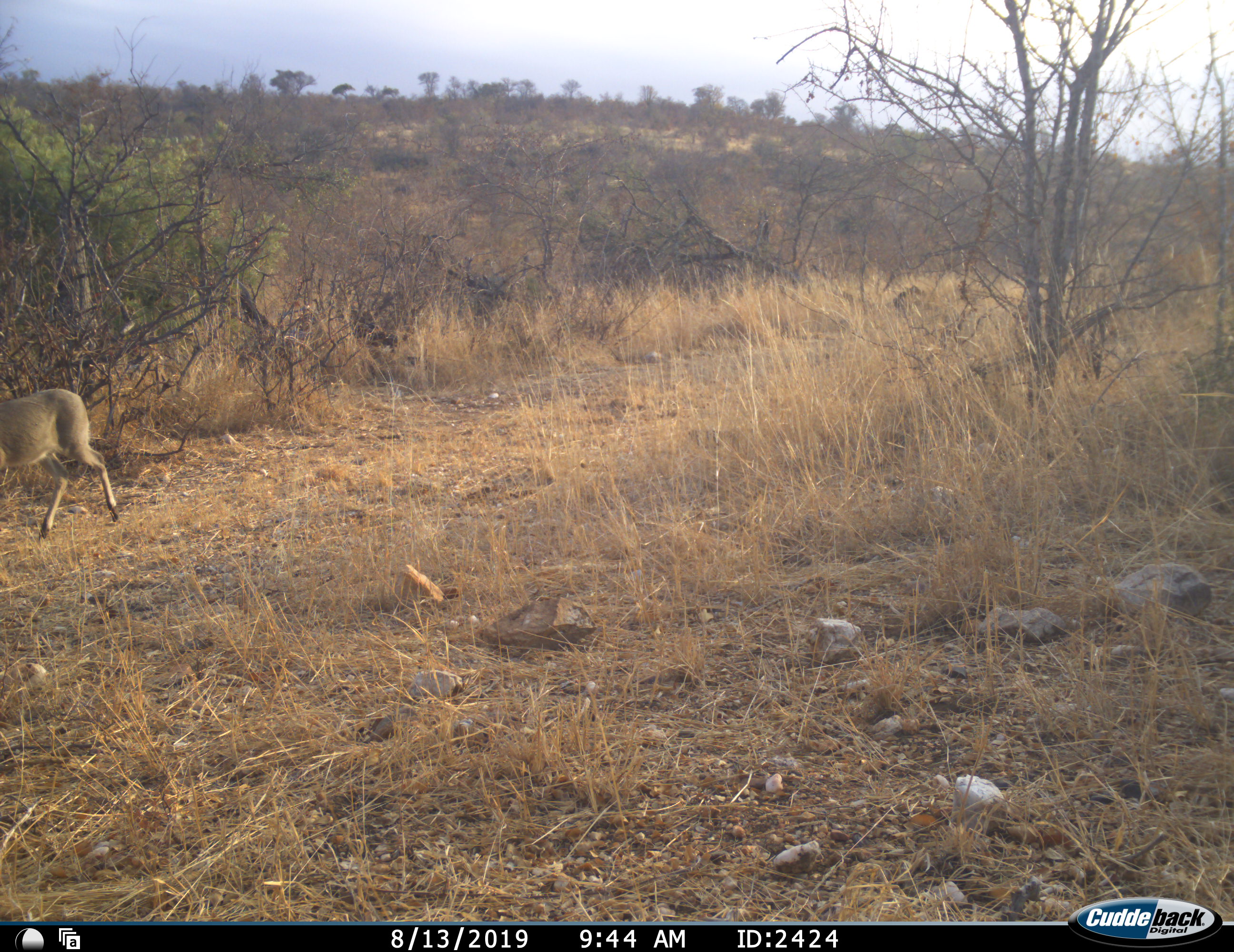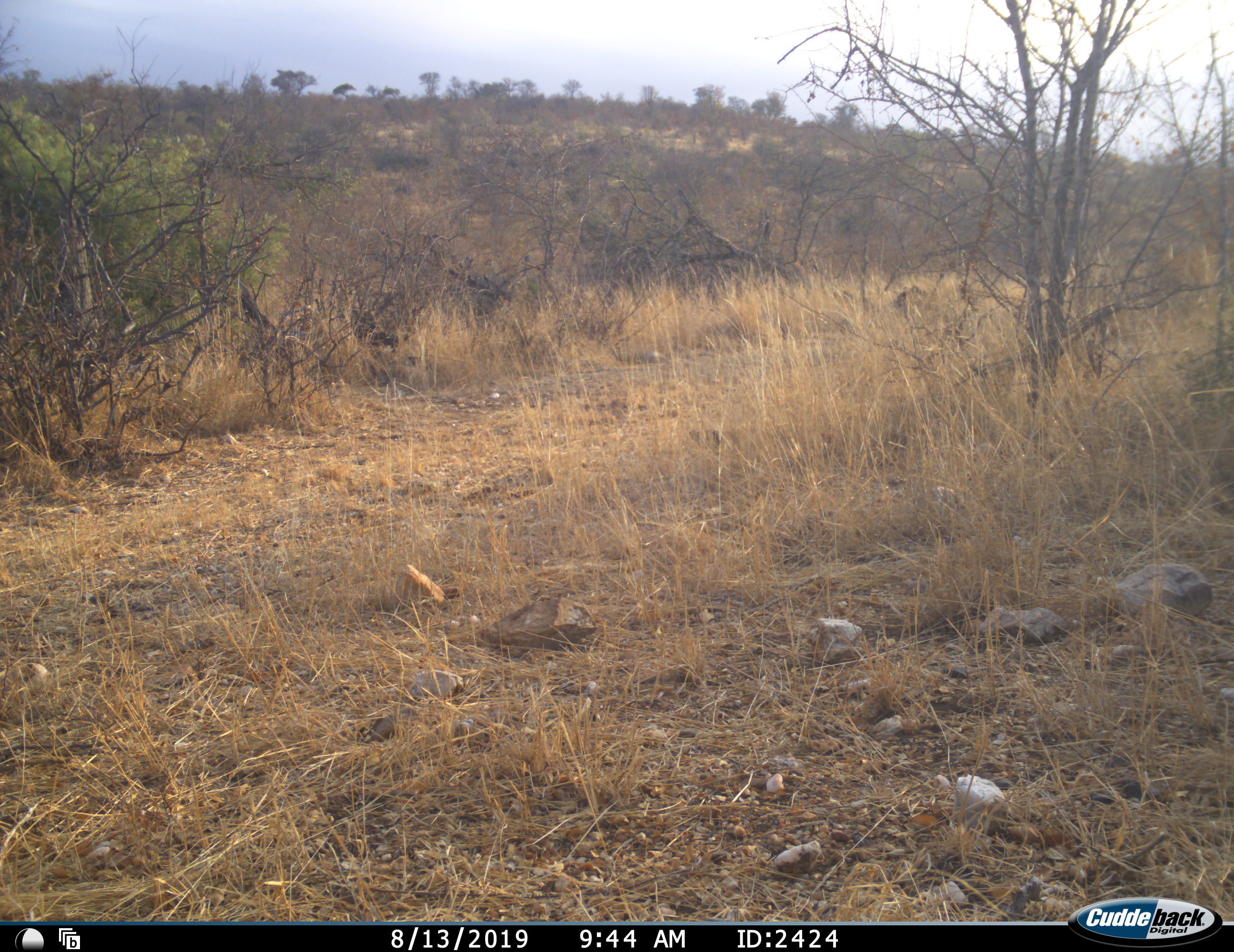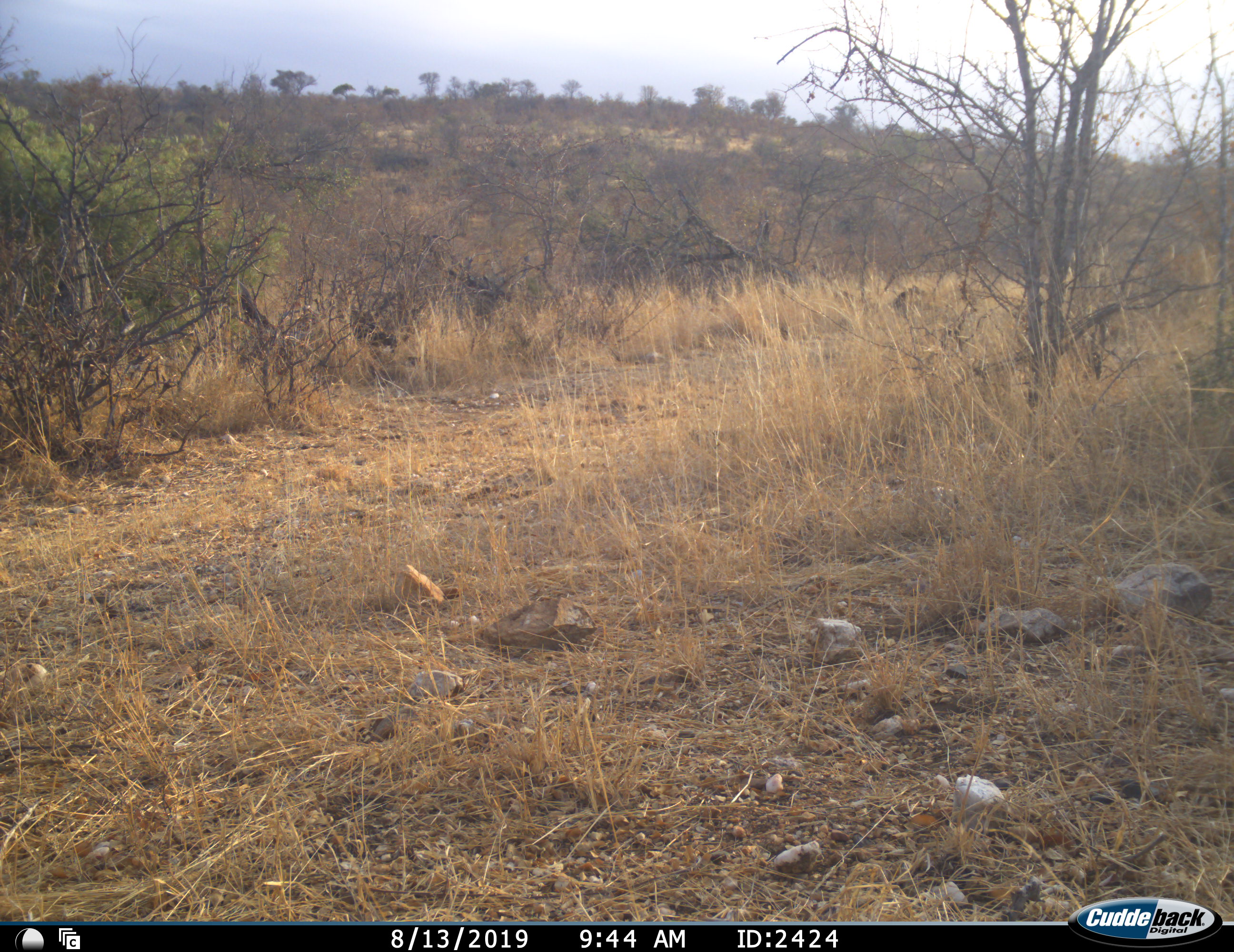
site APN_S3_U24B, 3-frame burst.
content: unidentified animal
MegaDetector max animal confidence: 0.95